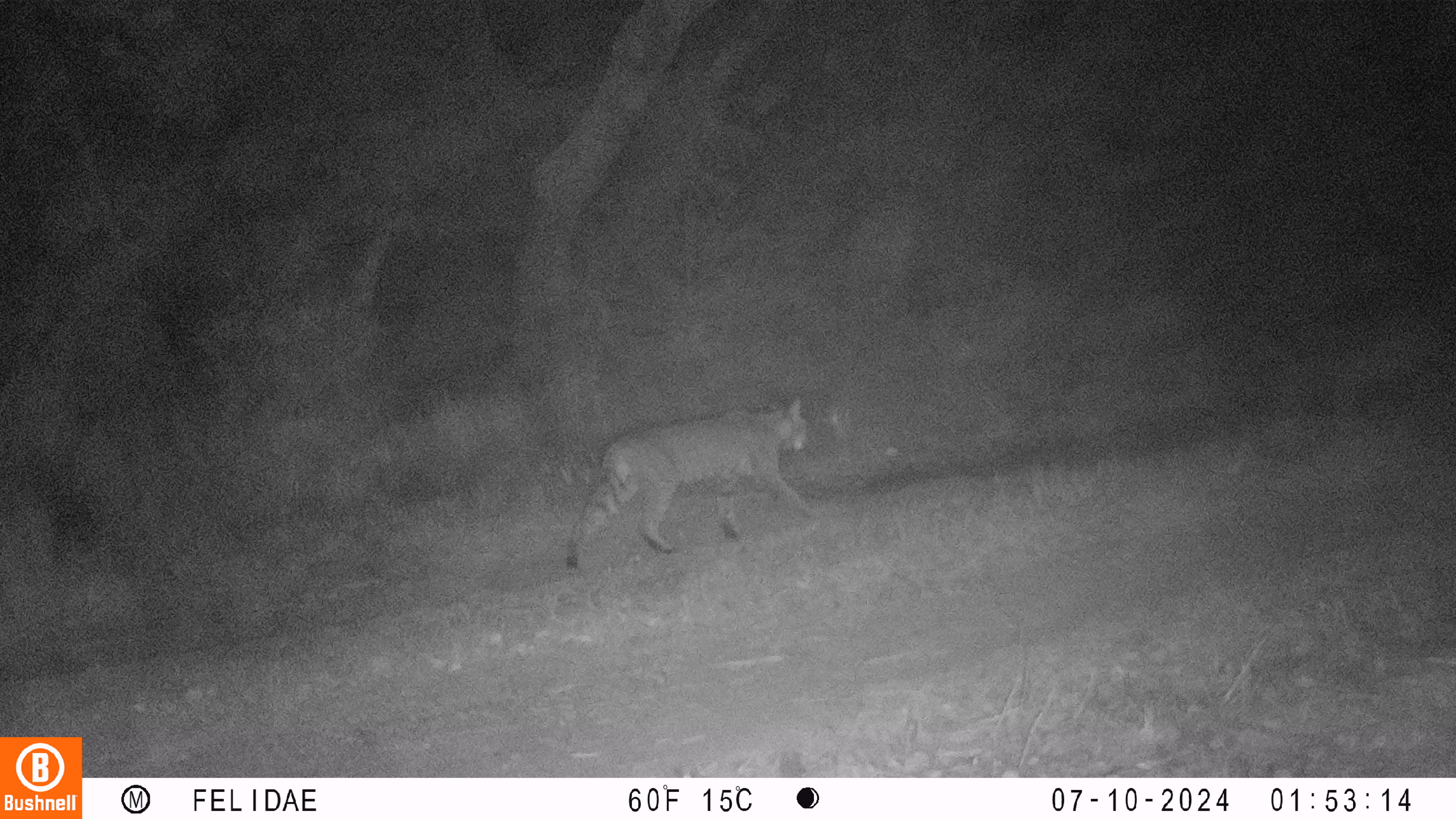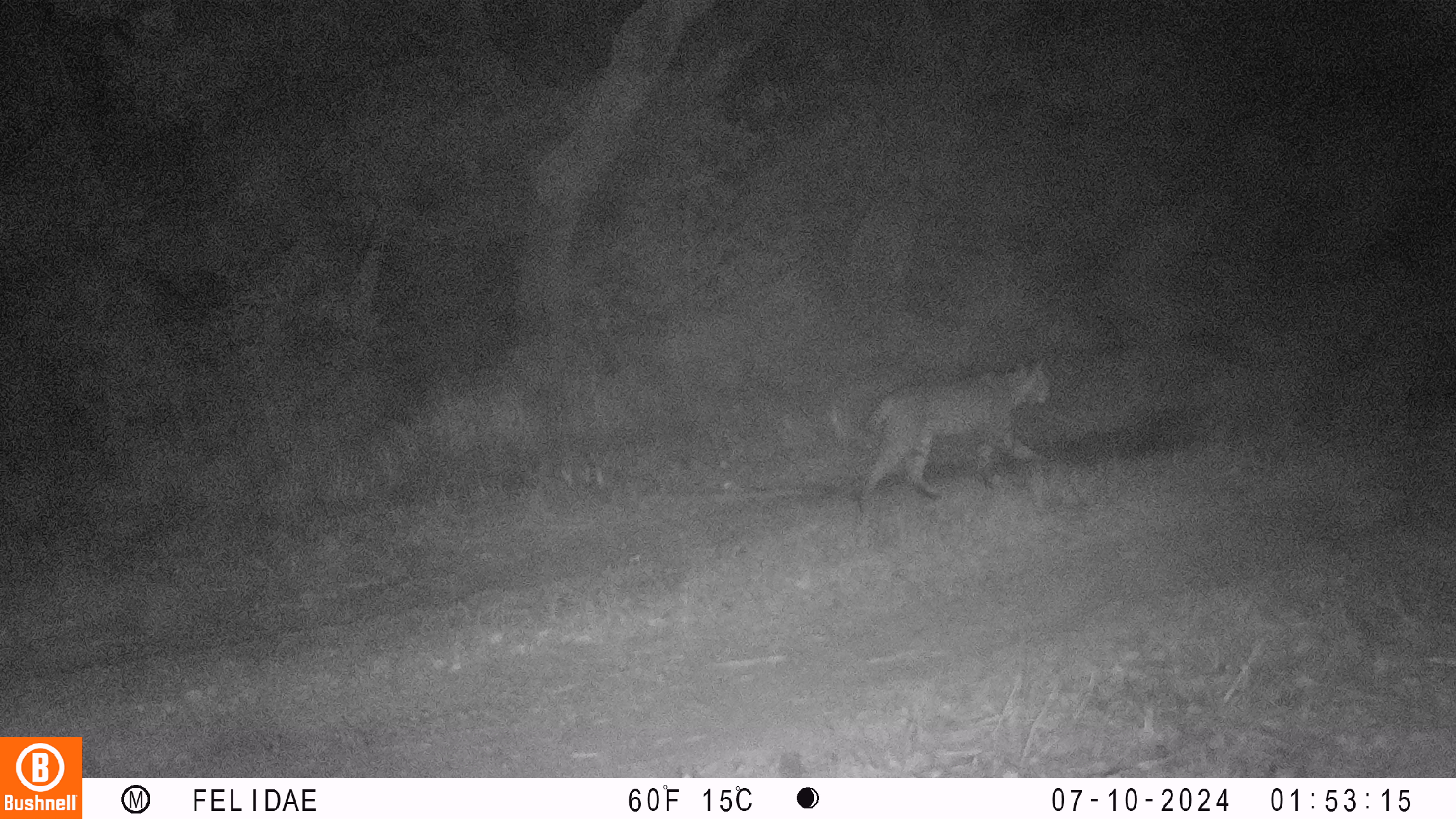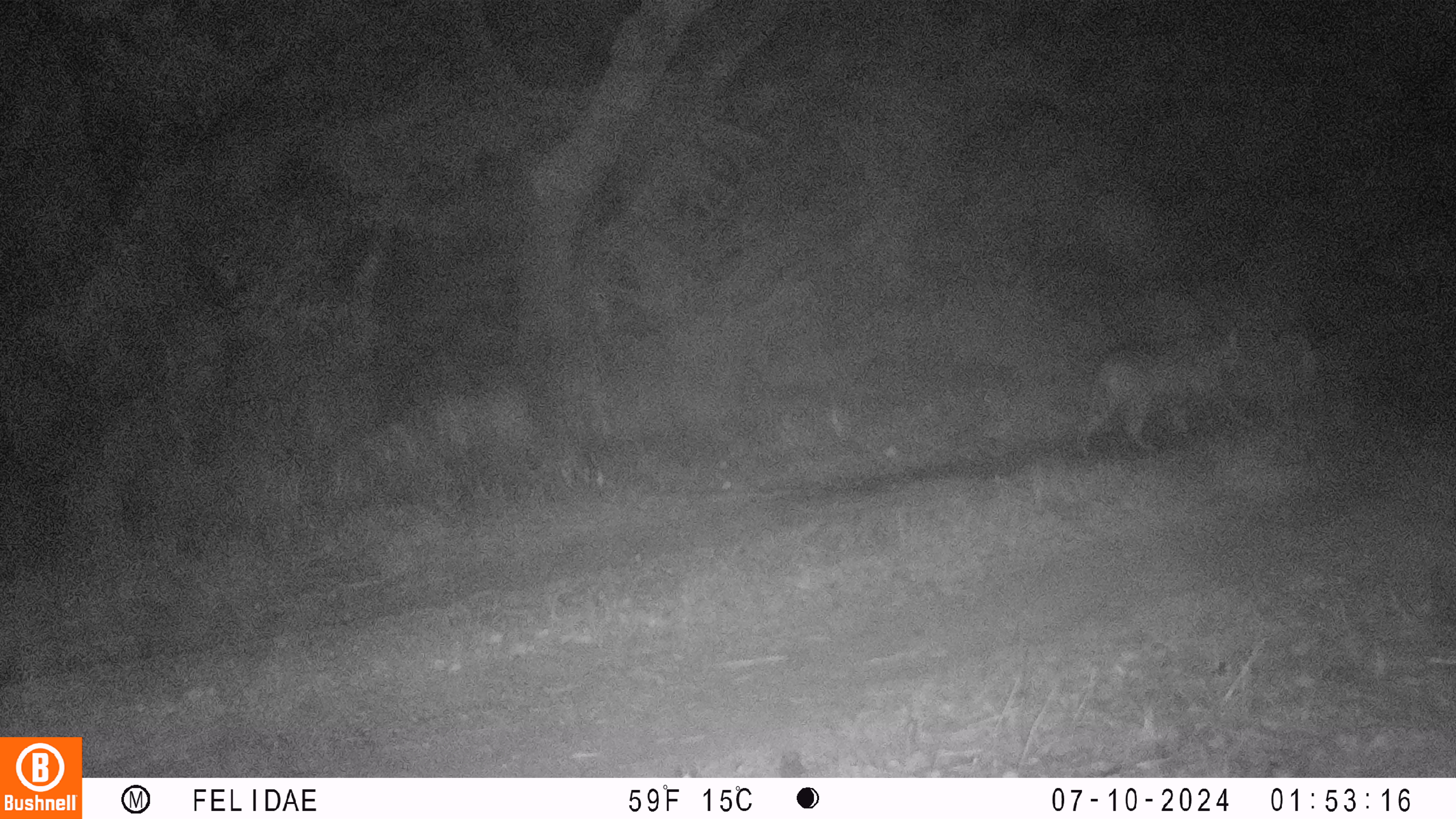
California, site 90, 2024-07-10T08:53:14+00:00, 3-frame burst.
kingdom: Animalia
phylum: Chordata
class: Mammalia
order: Carnivora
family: Felidae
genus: Lynx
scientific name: Lynx rufus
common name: bobcat